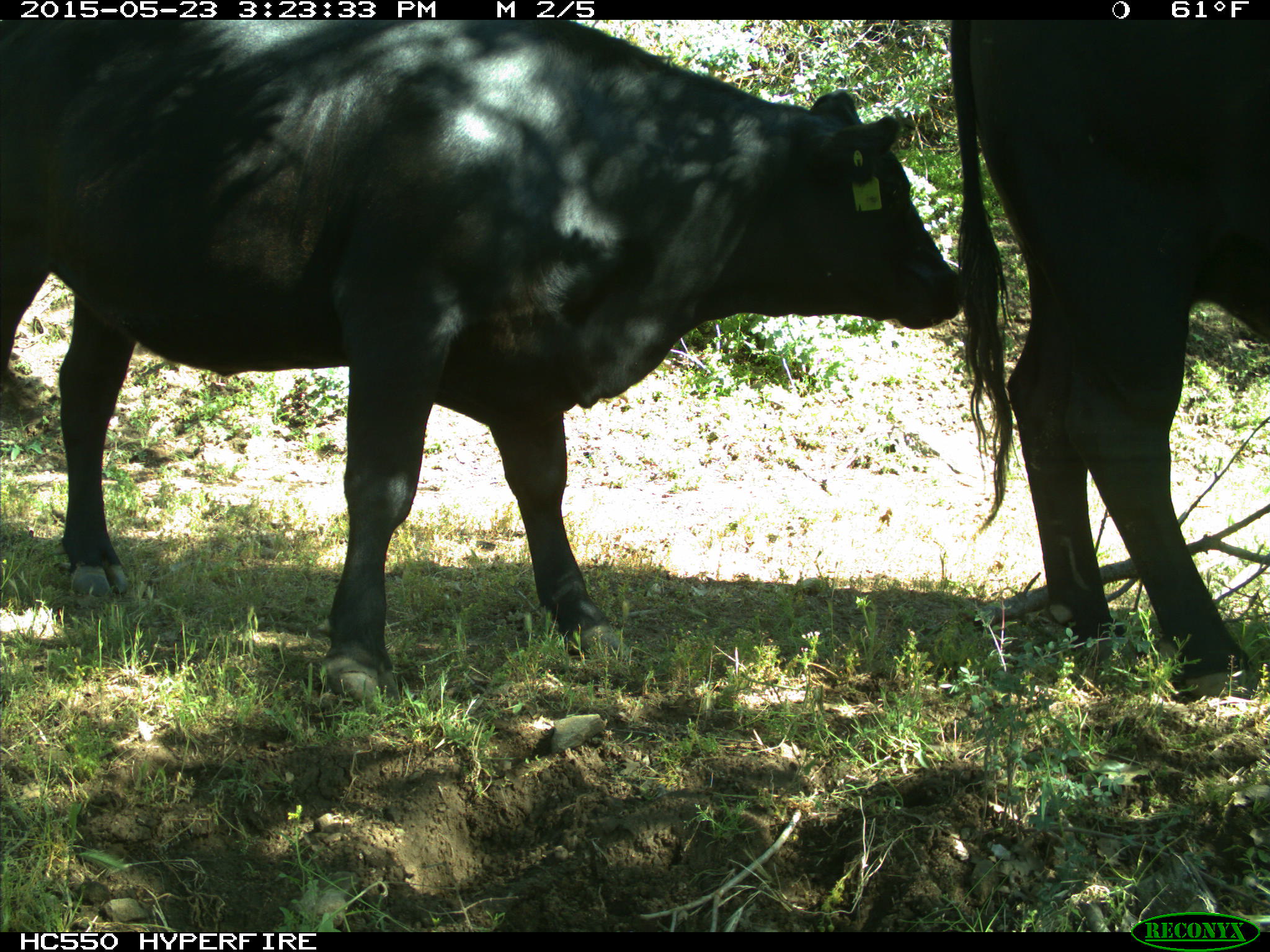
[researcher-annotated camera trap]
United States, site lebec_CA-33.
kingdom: Animalia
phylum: Chordata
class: Mammalia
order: Artiodactyla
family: Bovidae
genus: Bos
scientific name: Bos taurus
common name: domestic cow